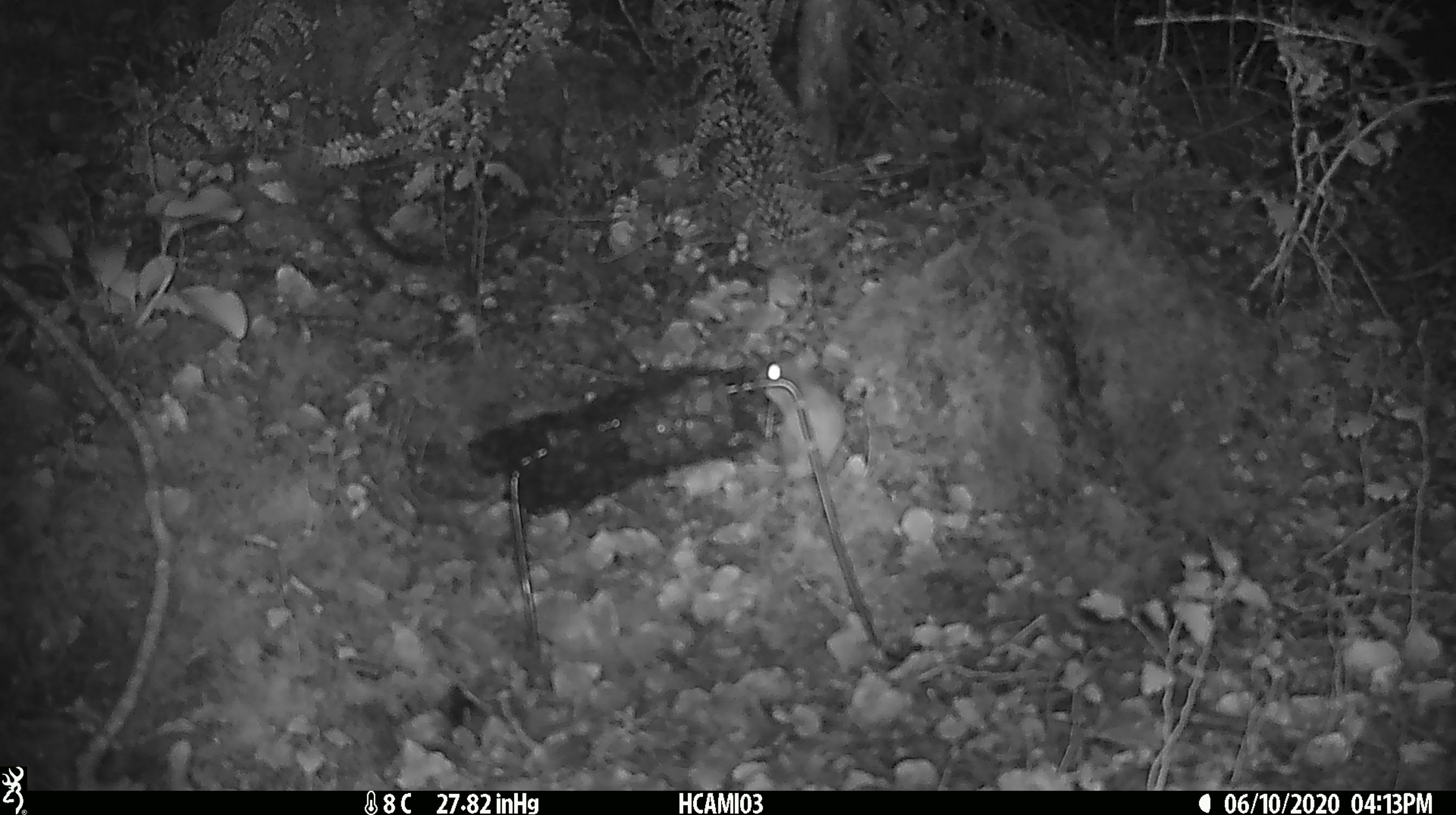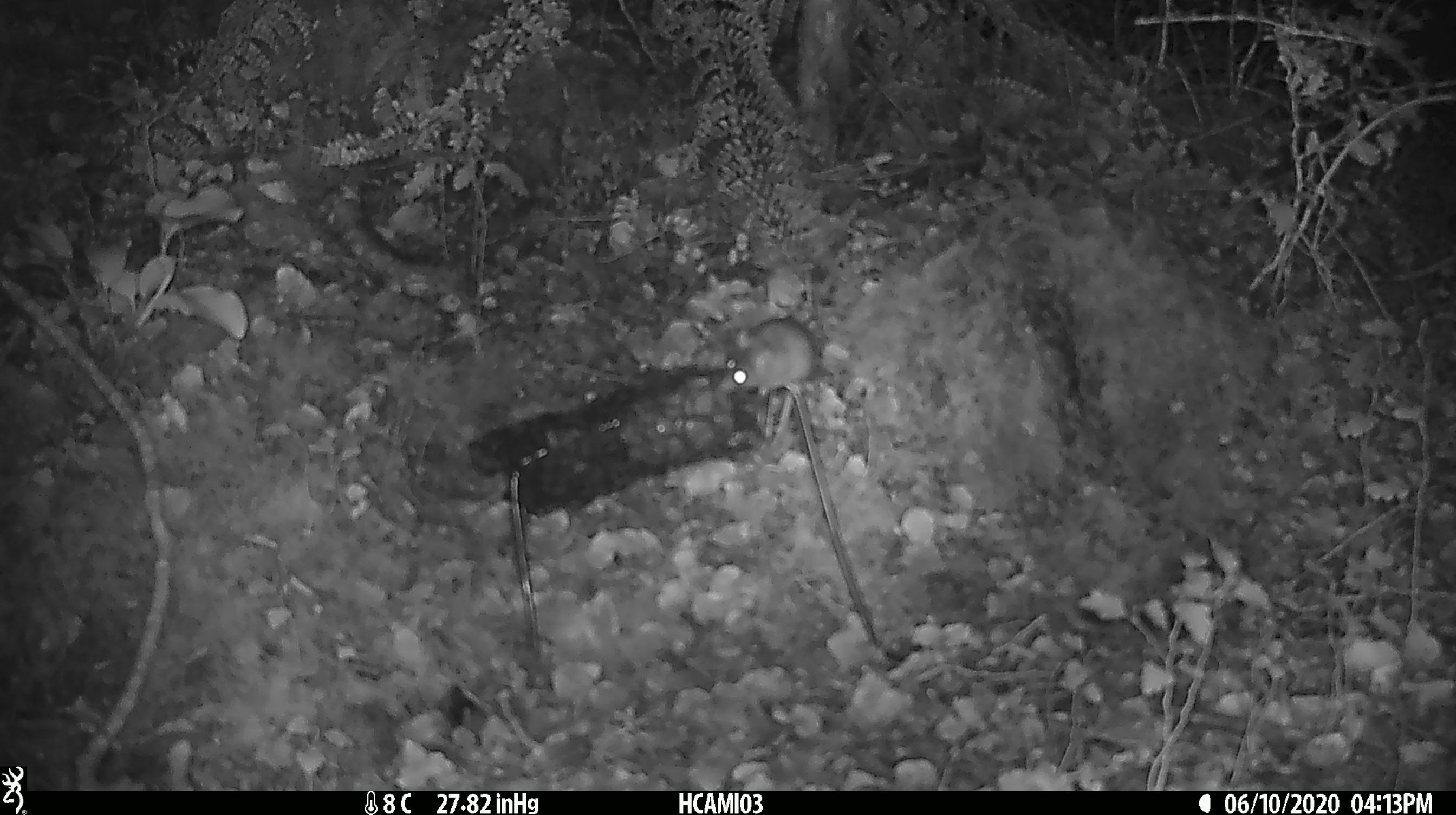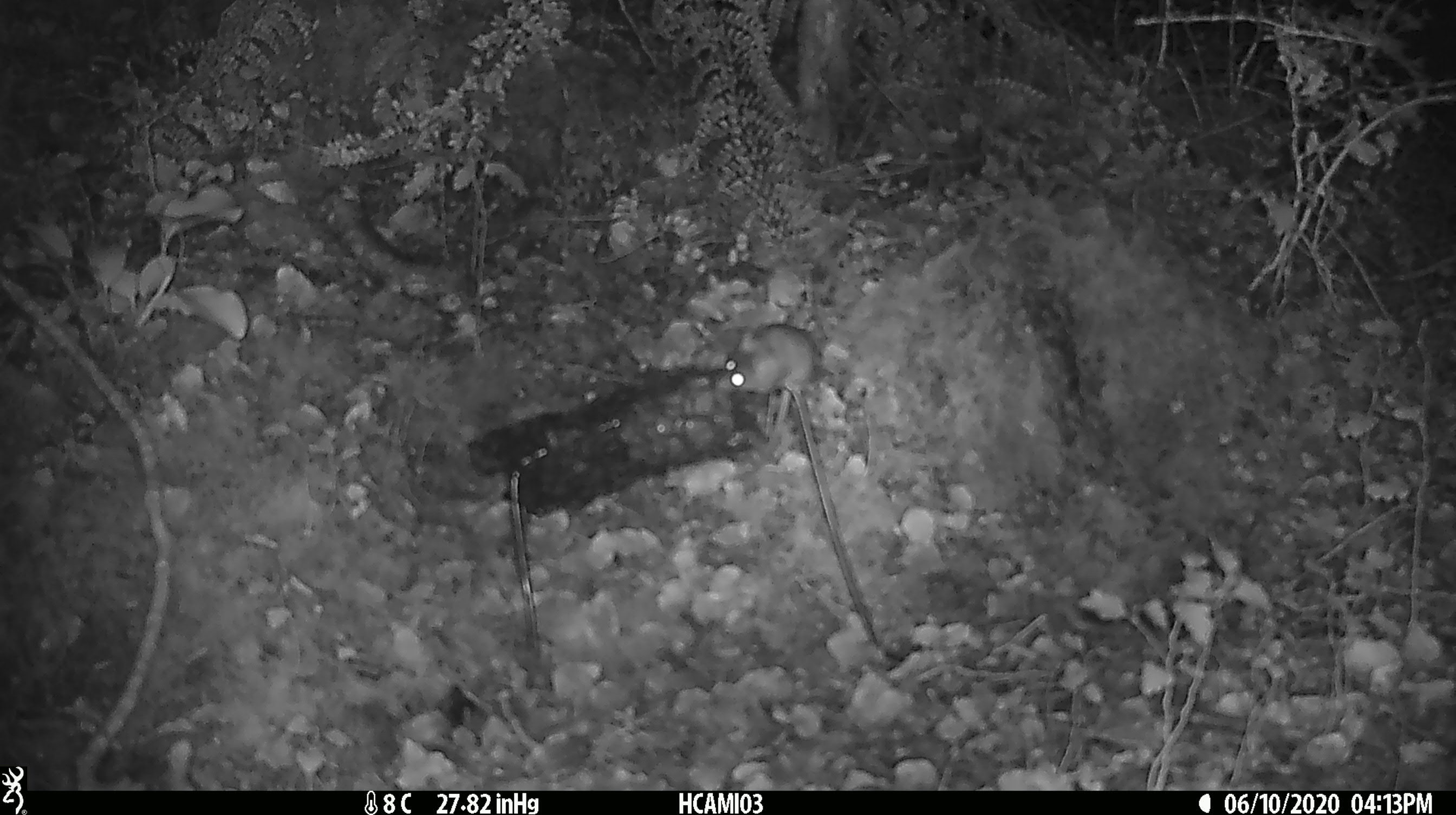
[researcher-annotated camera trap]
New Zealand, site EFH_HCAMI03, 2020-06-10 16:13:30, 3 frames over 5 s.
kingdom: Animalia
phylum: Chordata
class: Mammalia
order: Rodentia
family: Muridae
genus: Mus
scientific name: Mus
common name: mouse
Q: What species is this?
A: Mouse (Mus).